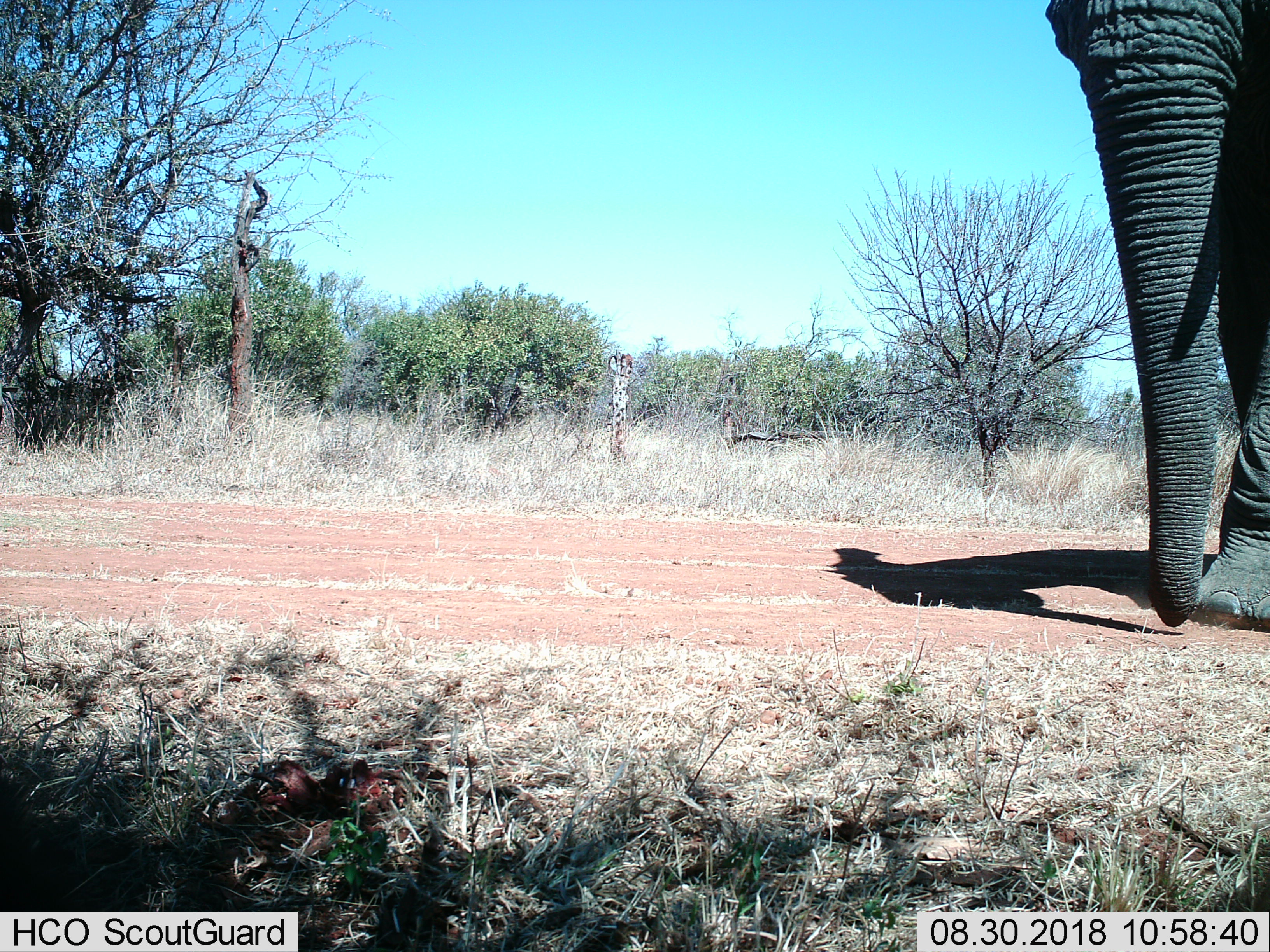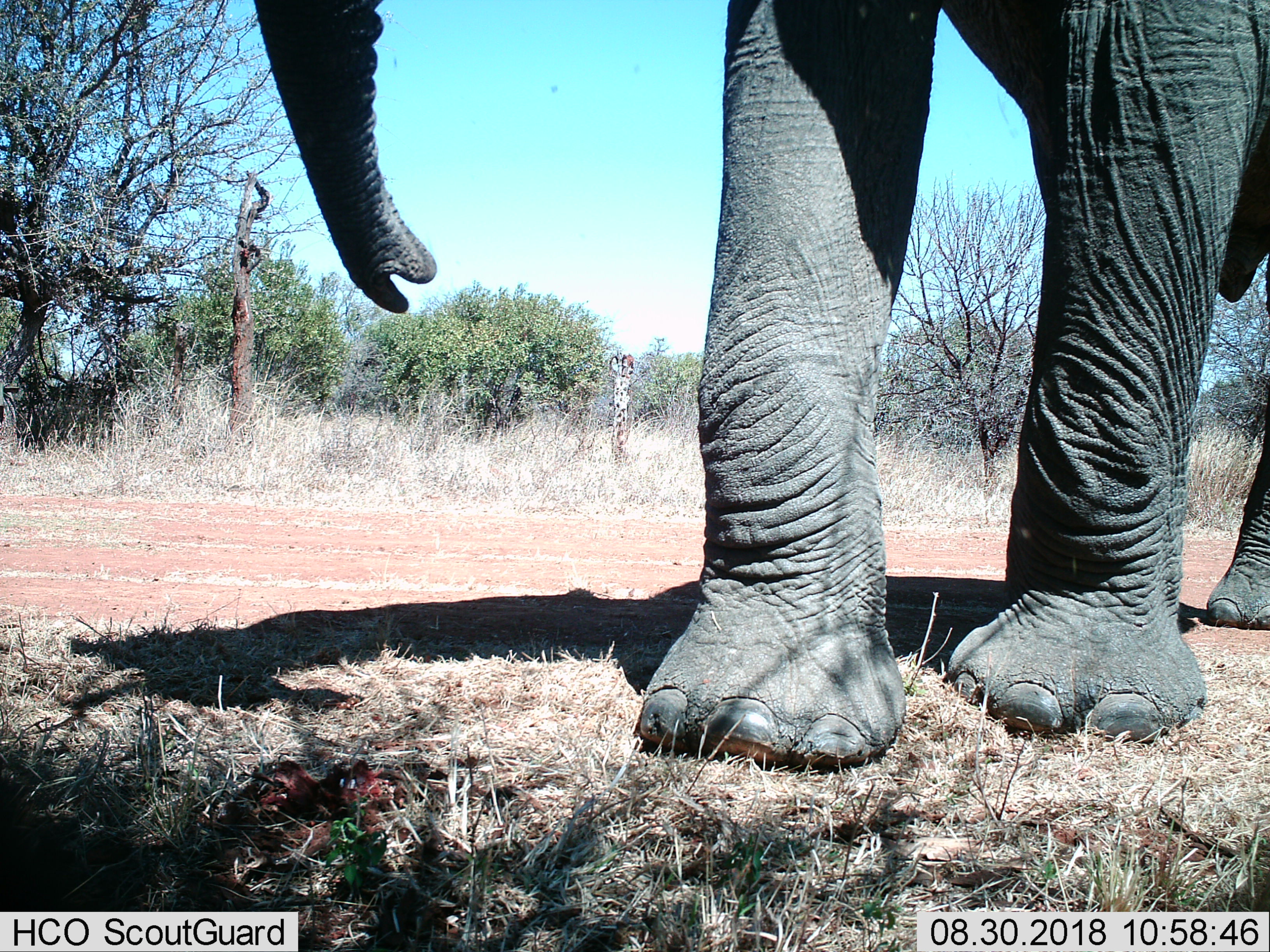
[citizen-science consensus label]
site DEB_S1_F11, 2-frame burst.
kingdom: Animalia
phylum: Chordata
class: Mammalia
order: Proboscidea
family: Elephantidae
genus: Loxodonta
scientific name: Loxodonta africana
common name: african bush elephant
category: elephant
Elephant (african bush elephant) (Loxodonta africana), count 1. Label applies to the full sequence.